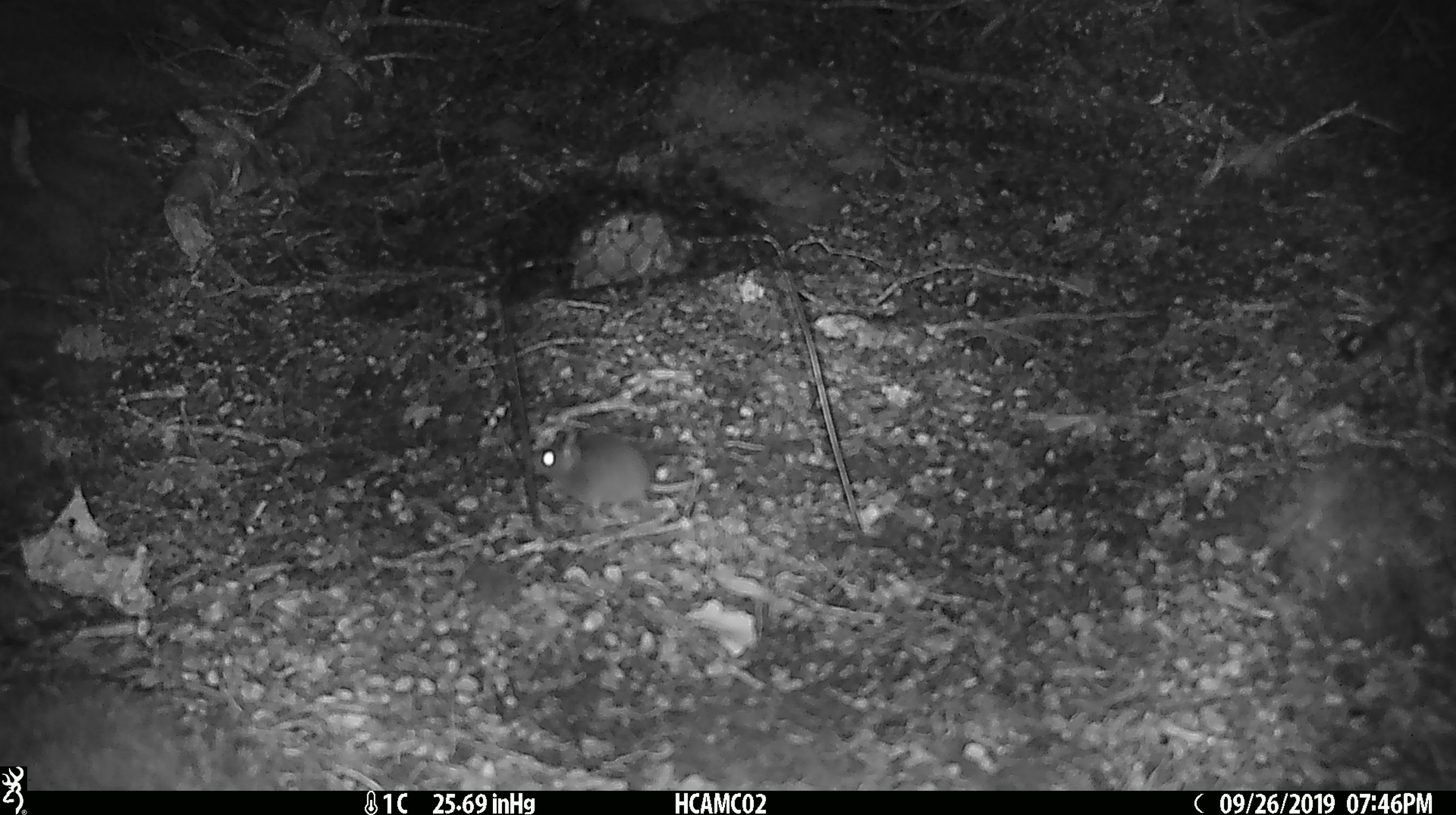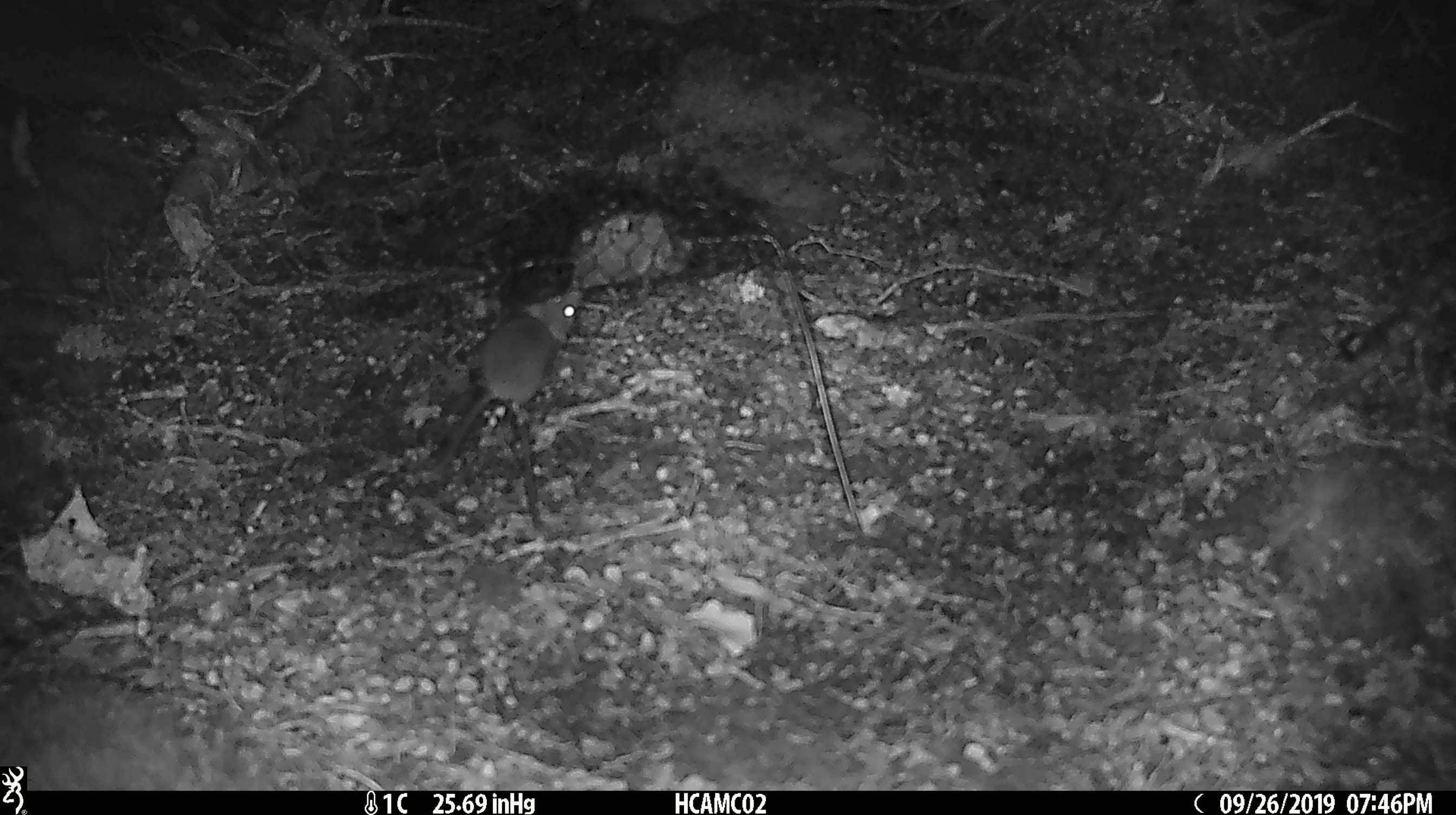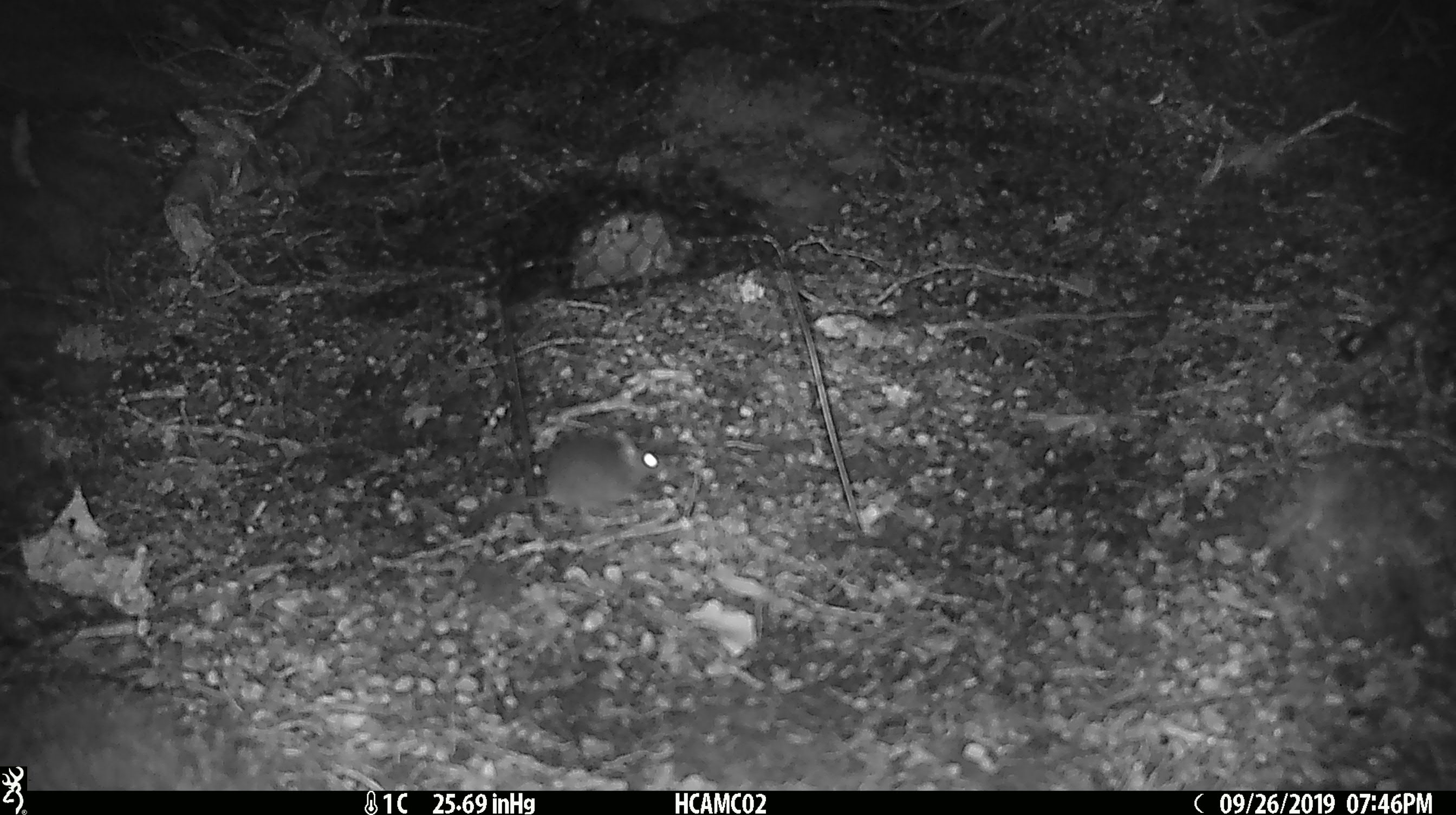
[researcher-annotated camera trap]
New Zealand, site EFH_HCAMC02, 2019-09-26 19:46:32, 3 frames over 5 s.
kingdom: Animalia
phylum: Chordata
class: Mammalia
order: Rodentia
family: Muridae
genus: Mus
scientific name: Mus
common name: mouse